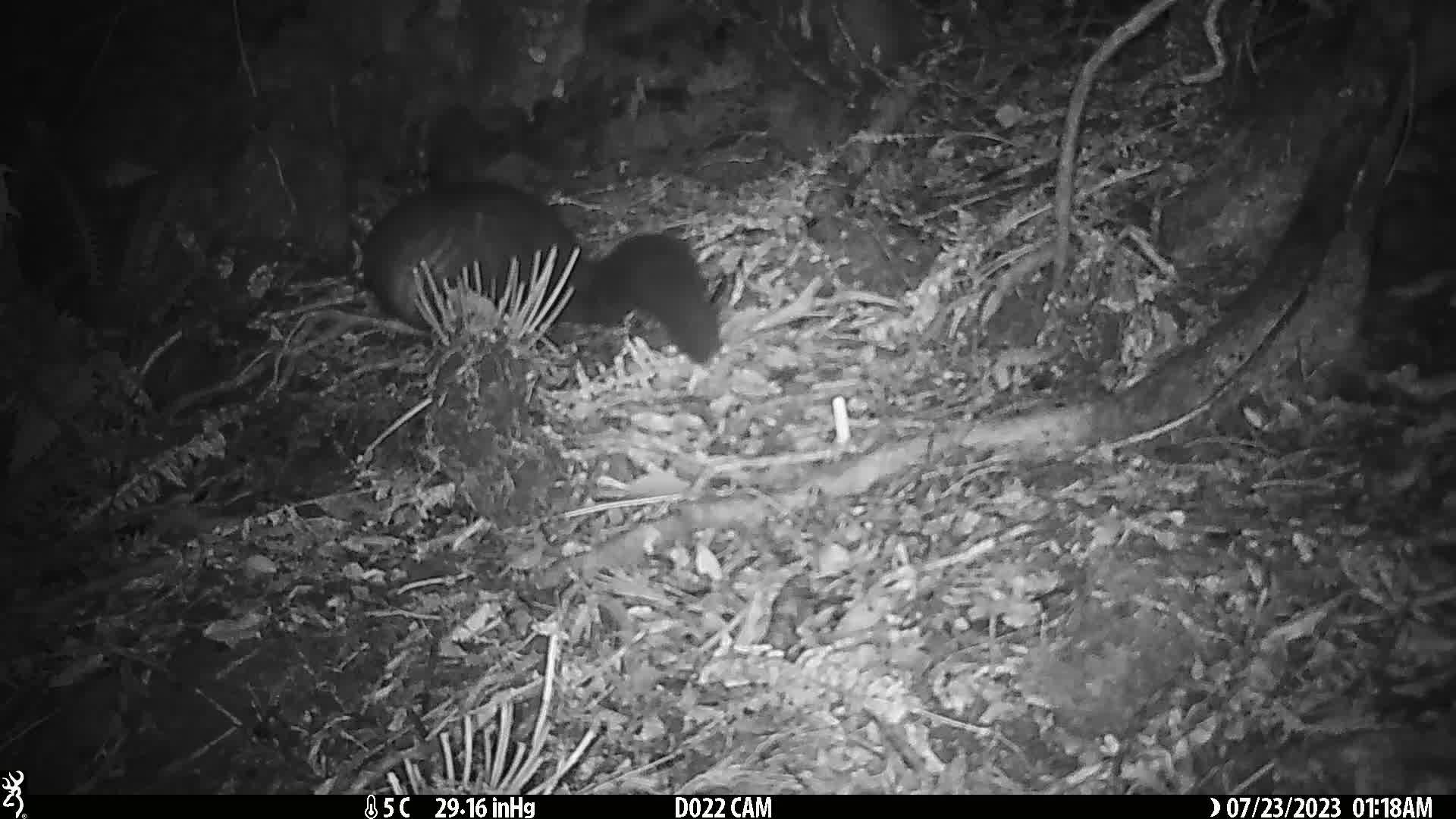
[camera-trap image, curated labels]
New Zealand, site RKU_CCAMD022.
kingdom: Animalia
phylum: Chordata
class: Mammalia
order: Diprotodontia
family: Phalangeridae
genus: Trichosurus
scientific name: Trichosurus vulpecula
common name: common brushtail possum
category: possum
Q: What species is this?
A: Possum (common brushtail possum) (Trichosurus vulpecula).